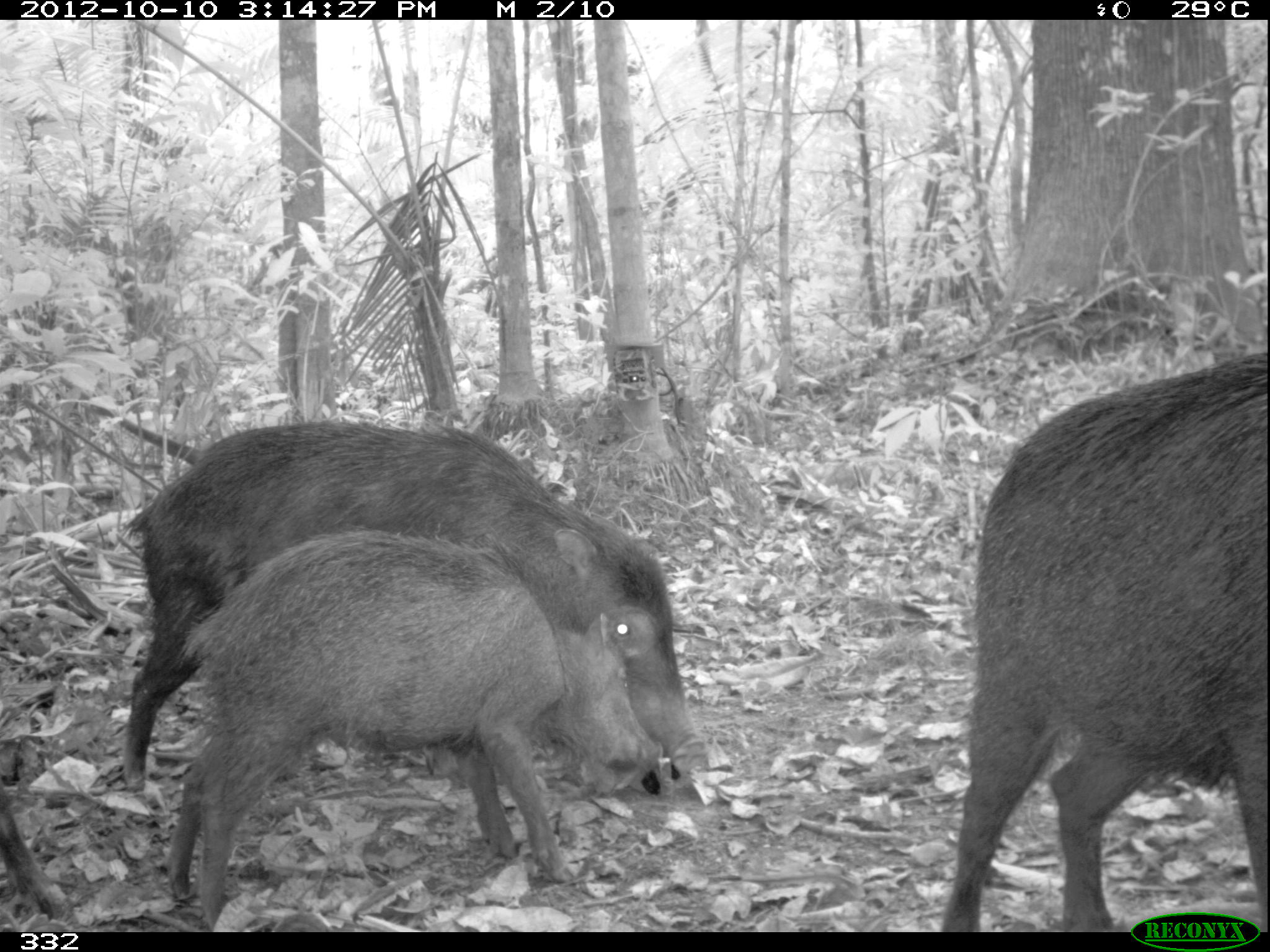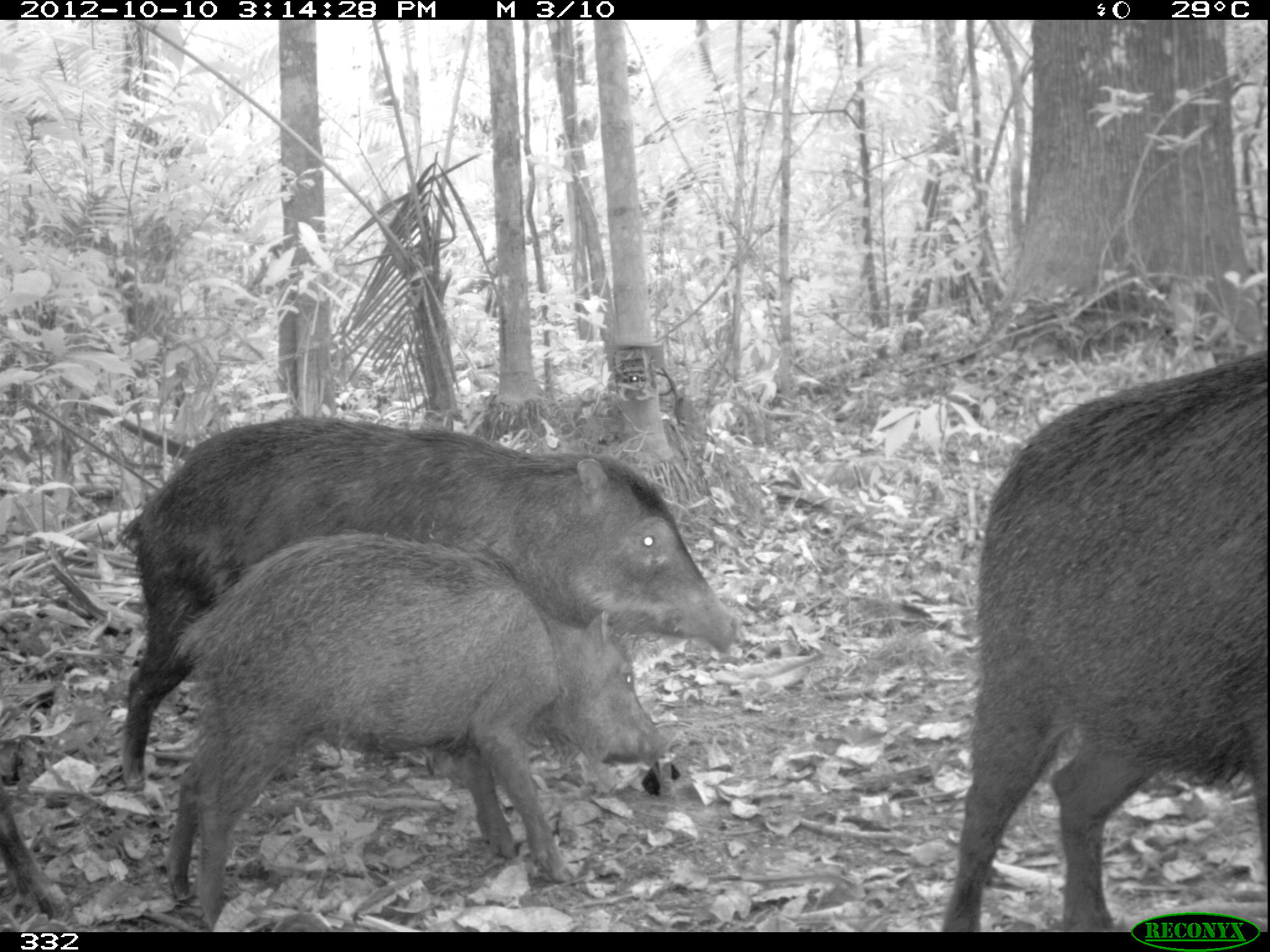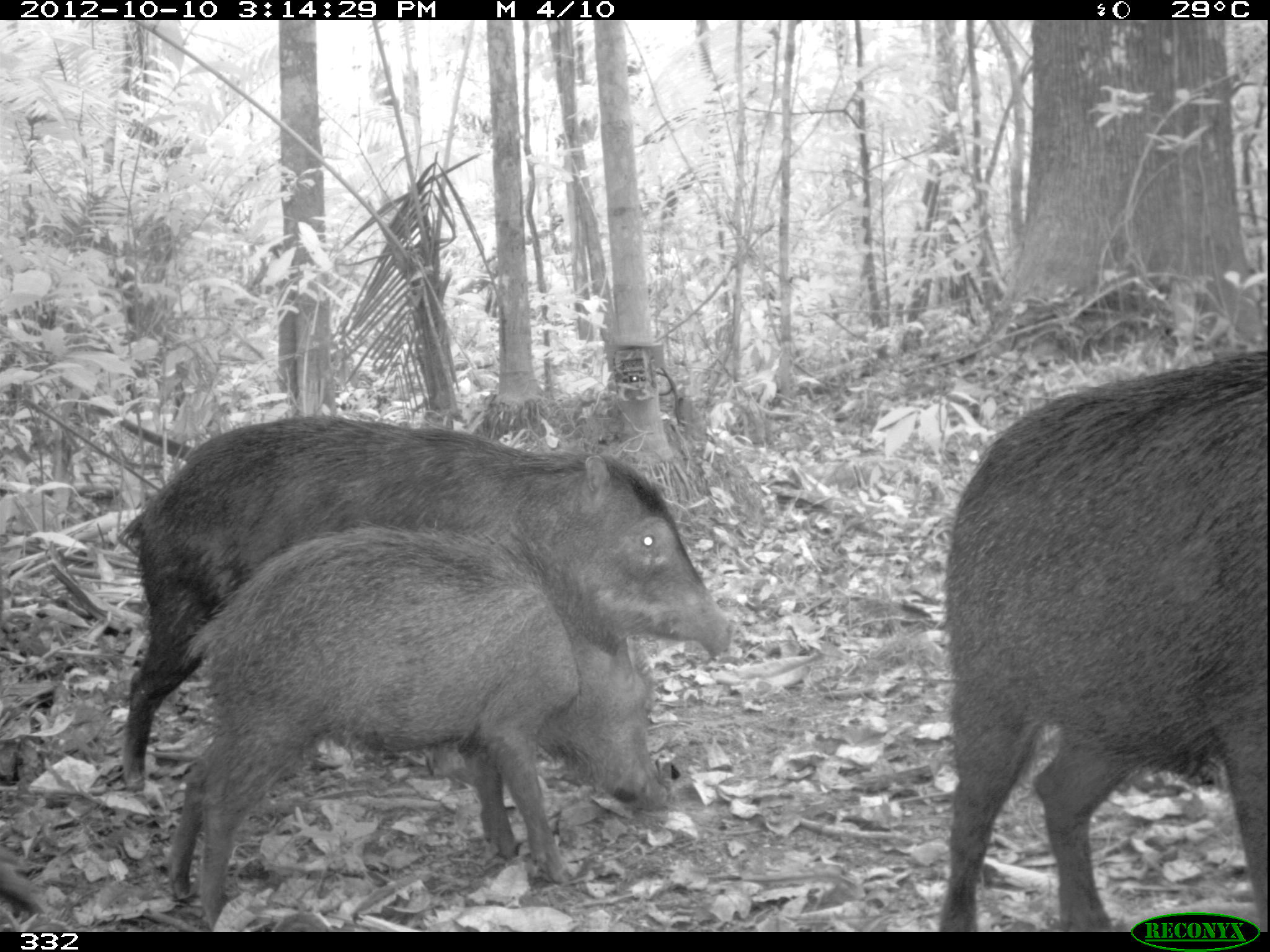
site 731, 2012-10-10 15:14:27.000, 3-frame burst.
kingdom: Animalia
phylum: Chordata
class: Mammalia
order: Artiodactyla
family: Tayassuidae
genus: Tayassu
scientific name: Tayassu pecari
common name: white-lipped peccary